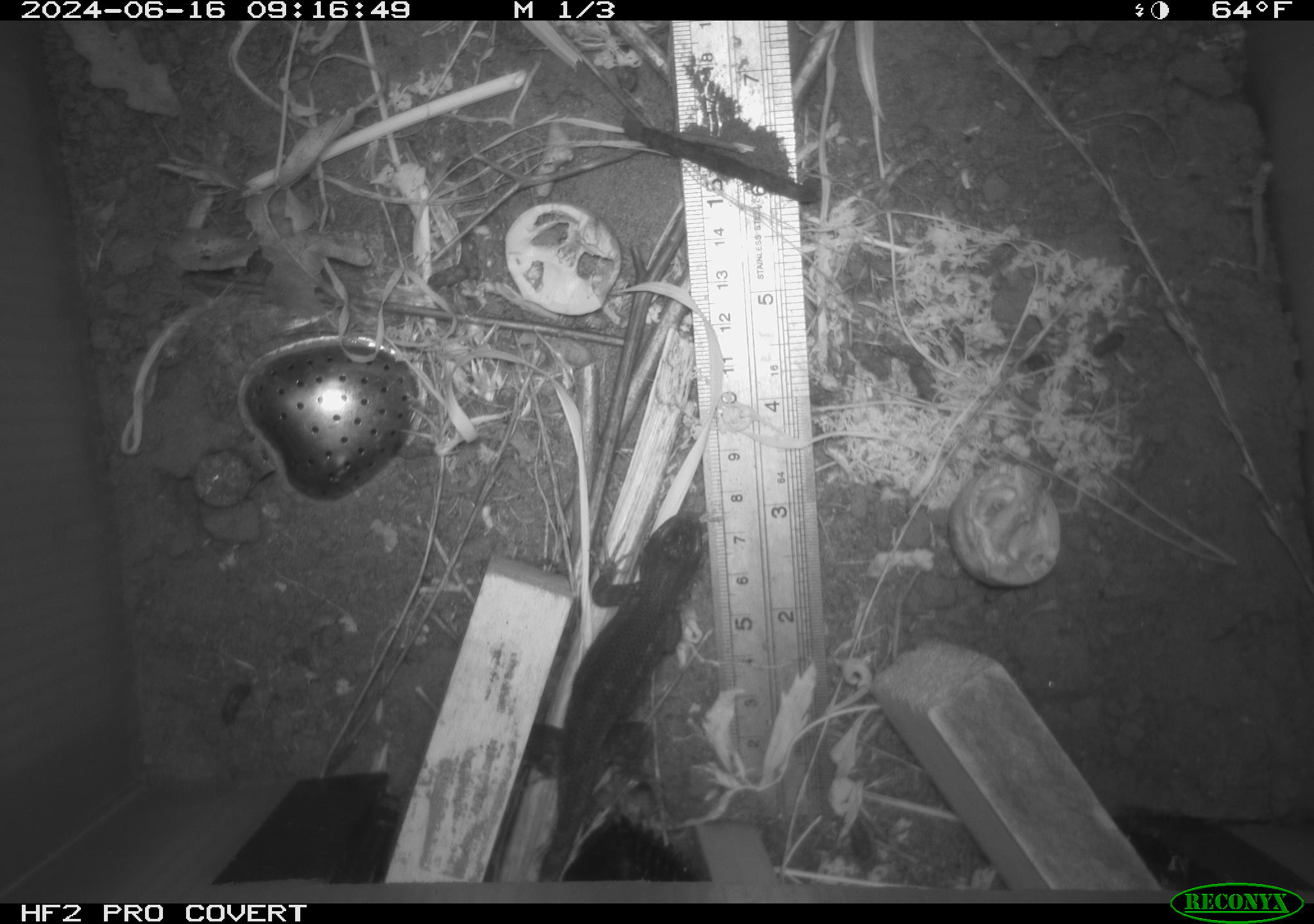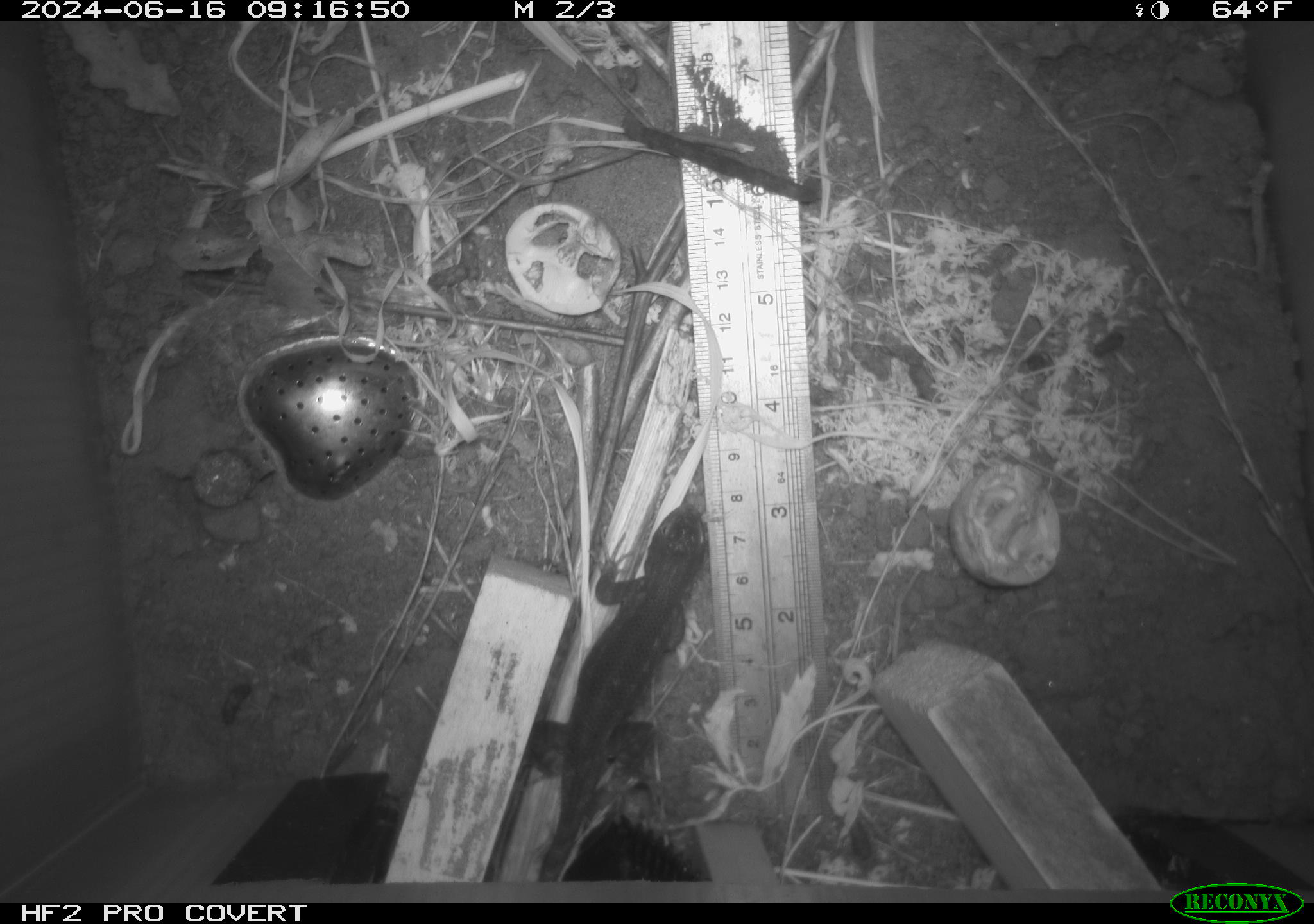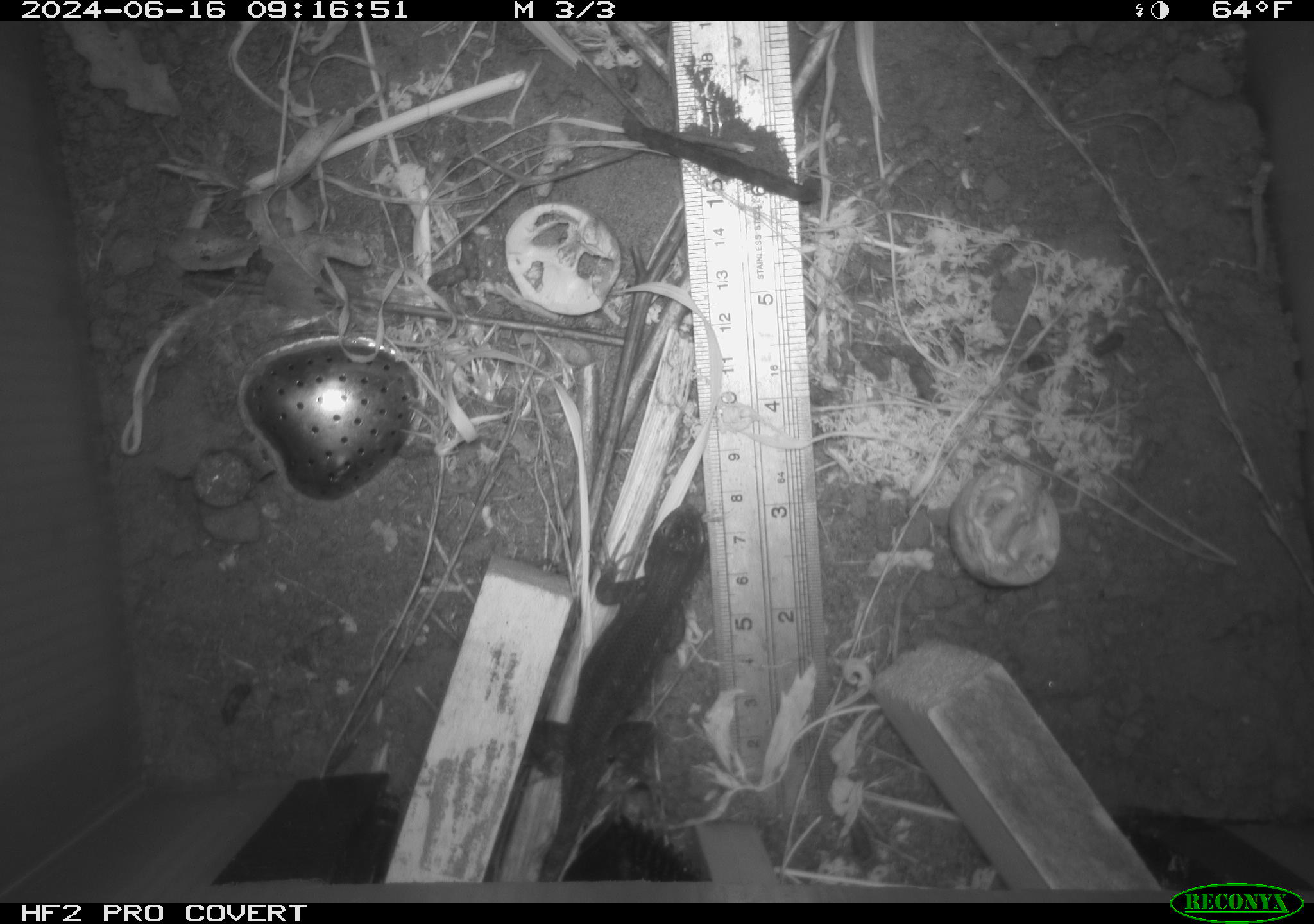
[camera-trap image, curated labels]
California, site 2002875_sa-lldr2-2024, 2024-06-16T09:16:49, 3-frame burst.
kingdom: Animalia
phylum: Chordata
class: Reptilia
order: Squamata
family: Phrynosomatidae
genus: Sceloporus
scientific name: Sceloporus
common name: spiny lizards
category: sceloporus species